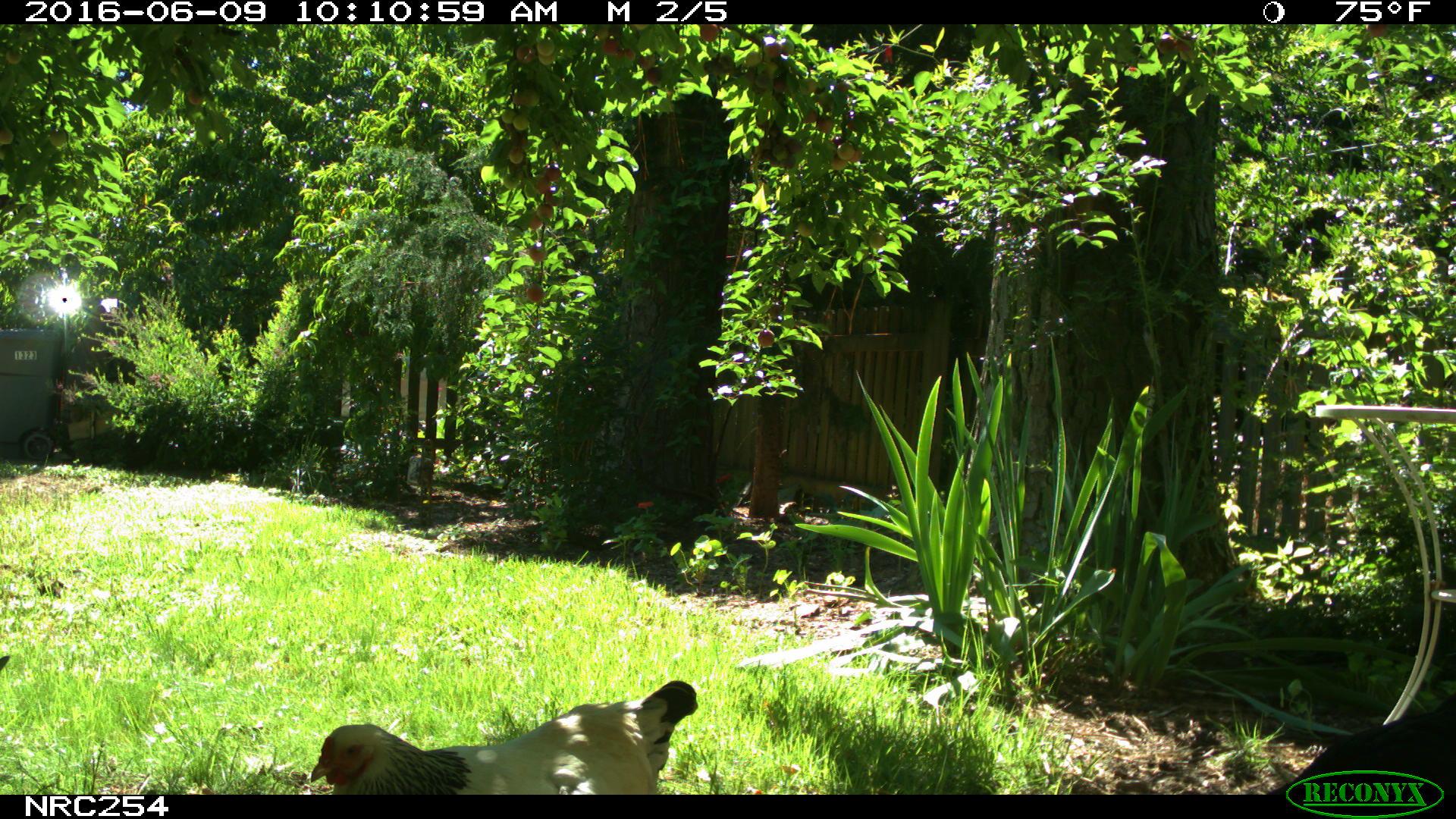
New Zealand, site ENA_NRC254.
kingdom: Animalia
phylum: Chordata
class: Aves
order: Galliformes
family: Phasianidae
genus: Gallus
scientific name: Gallus gallus domesticus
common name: chicken